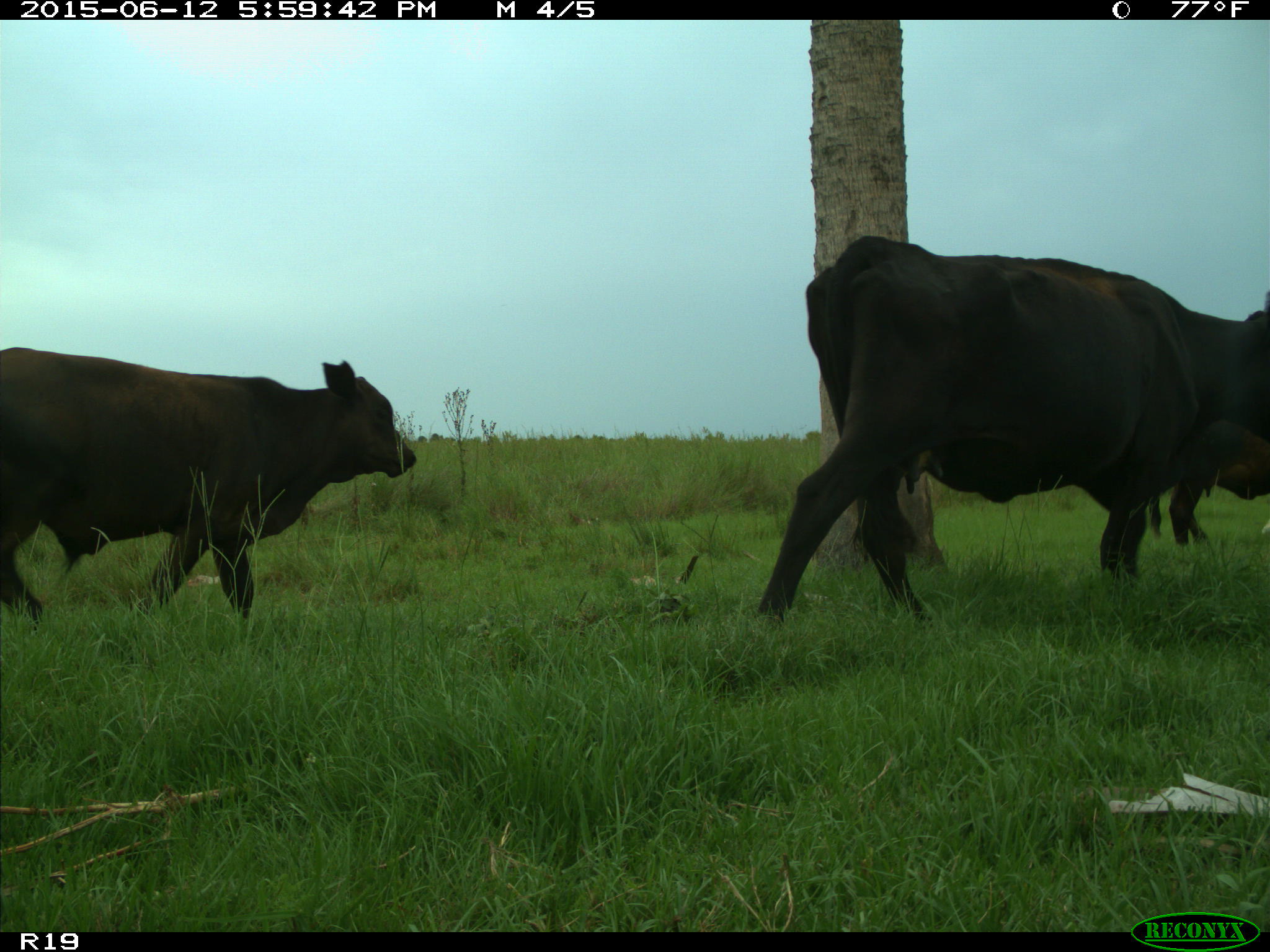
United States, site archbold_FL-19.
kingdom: Animalia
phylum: Chordata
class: Mammalia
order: Artiodactyla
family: Bovidae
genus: Bos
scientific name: Bos taurus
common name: domestic cow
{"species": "Bos taurus (domestic cow)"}